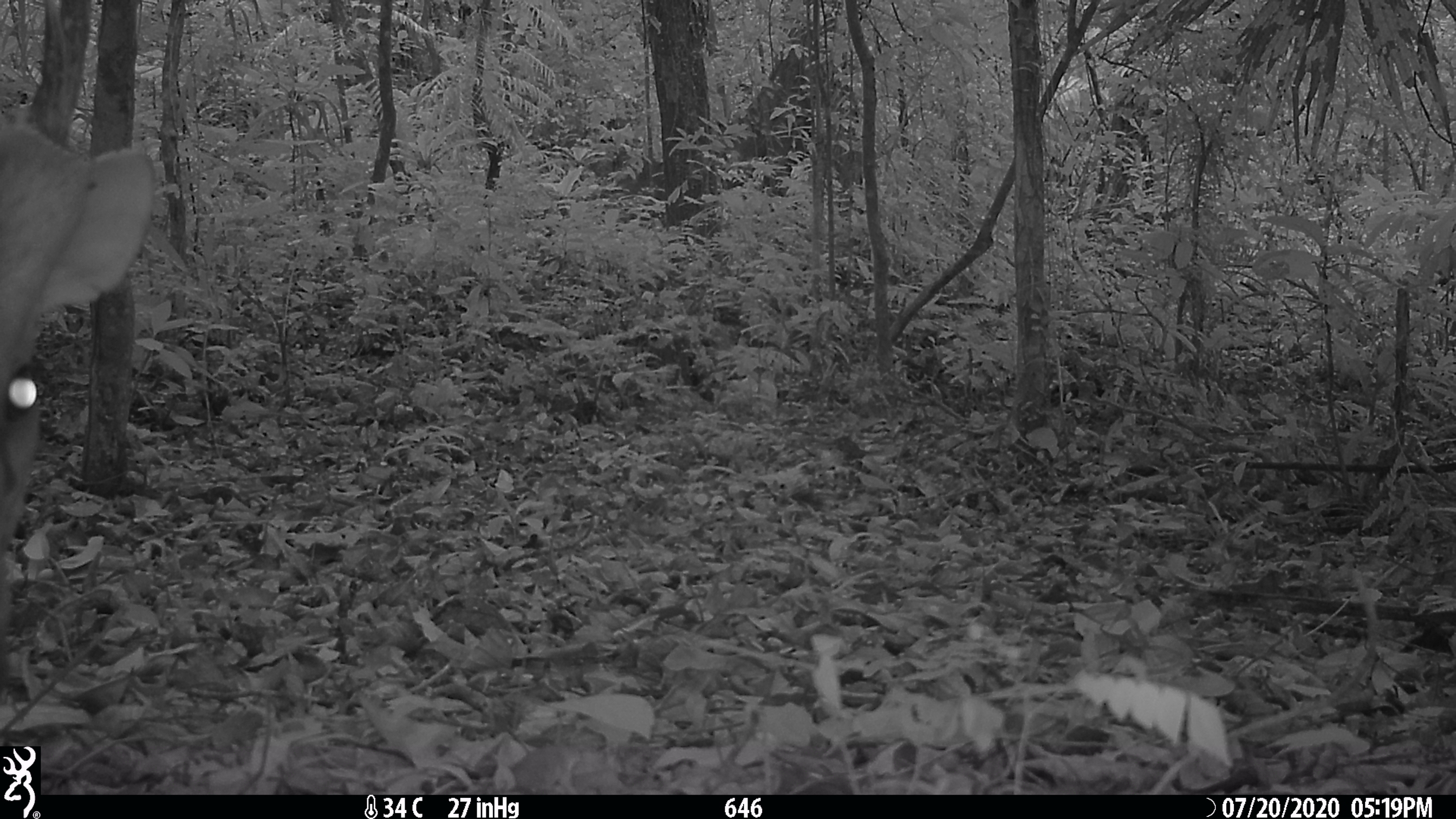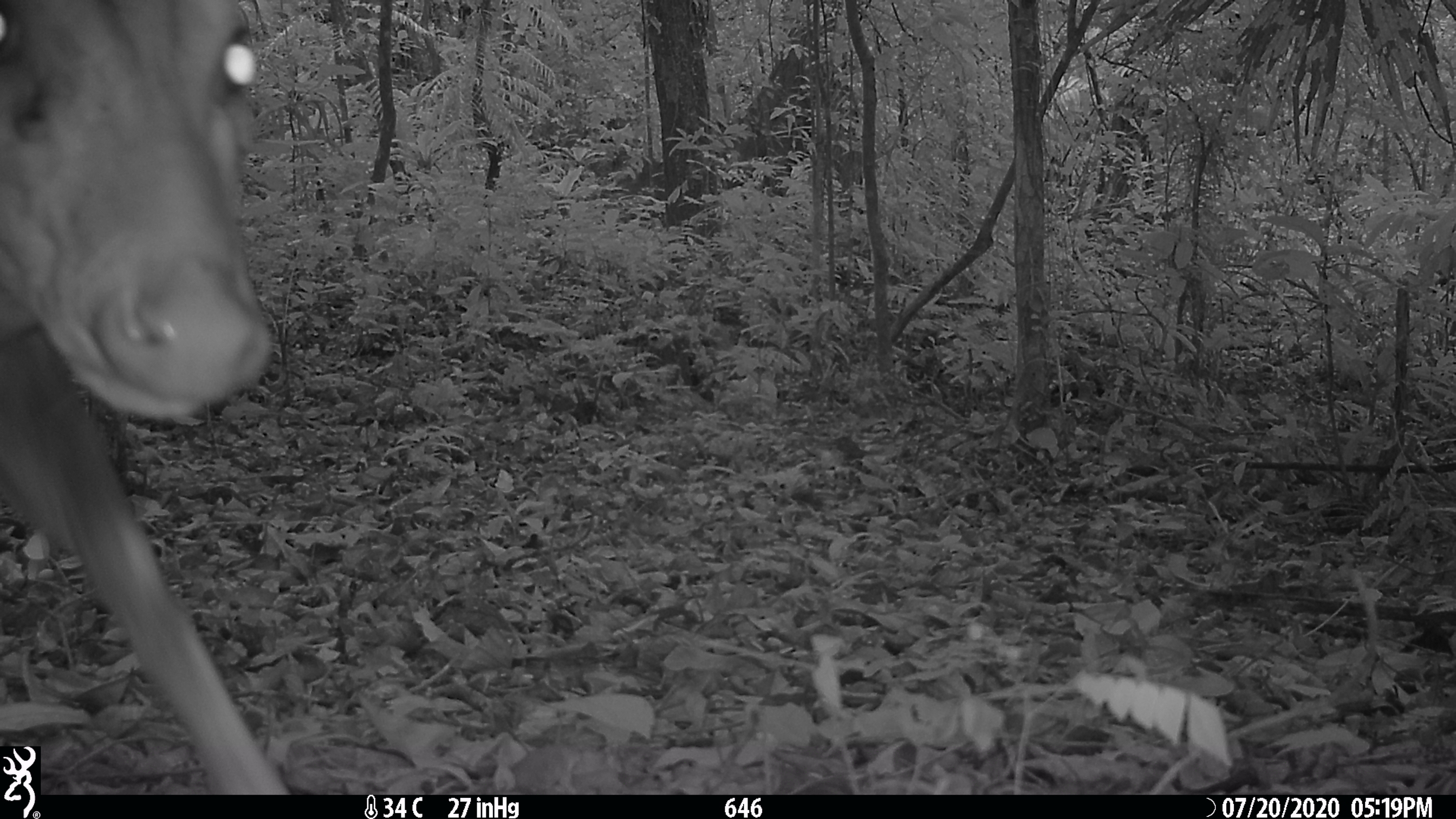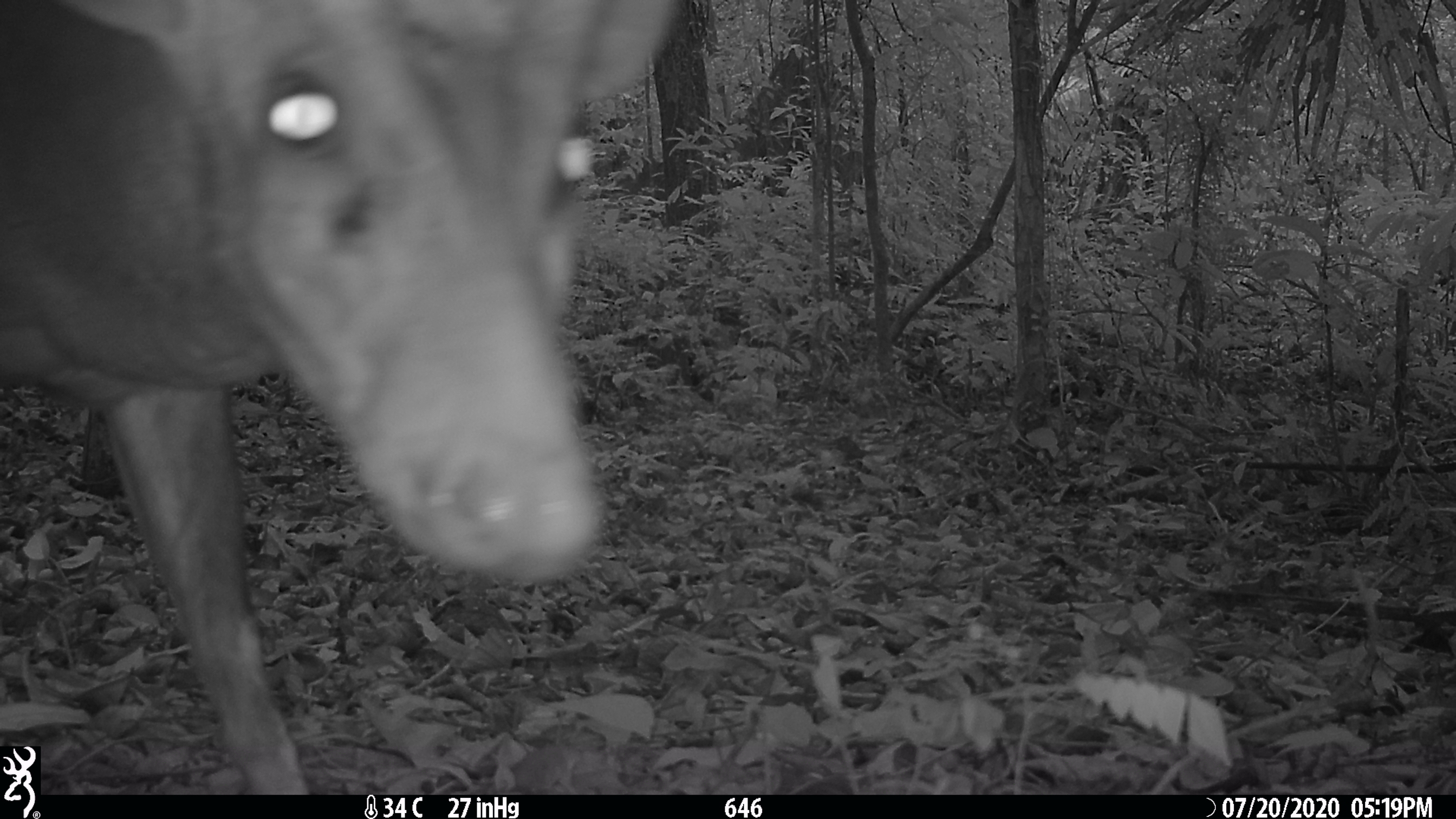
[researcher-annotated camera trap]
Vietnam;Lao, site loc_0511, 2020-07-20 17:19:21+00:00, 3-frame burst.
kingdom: Animalia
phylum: Chordata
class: Mammalia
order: Artiodactyla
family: Cervidae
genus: Muntiacus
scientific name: Muntiacus vuquangensis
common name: large-antlered muntjac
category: large antlered muntjac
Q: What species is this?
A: Large antlered muntjac (large-antlered muntjac) (Muntiacus vuquangensis).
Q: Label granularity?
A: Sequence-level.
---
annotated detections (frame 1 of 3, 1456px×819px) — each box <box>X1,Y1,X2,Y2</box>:
large antlered muntjac: <box>0,115,156,632</box>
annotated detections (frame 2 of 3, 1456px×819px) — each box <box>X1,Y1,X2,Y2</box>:
large antlered muntjac: <box>0,0,286,795</box>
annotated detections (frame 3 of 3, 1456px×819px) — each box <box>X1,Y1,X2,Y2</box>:
large antlered muntjac: <box>0,0,678,795</box>